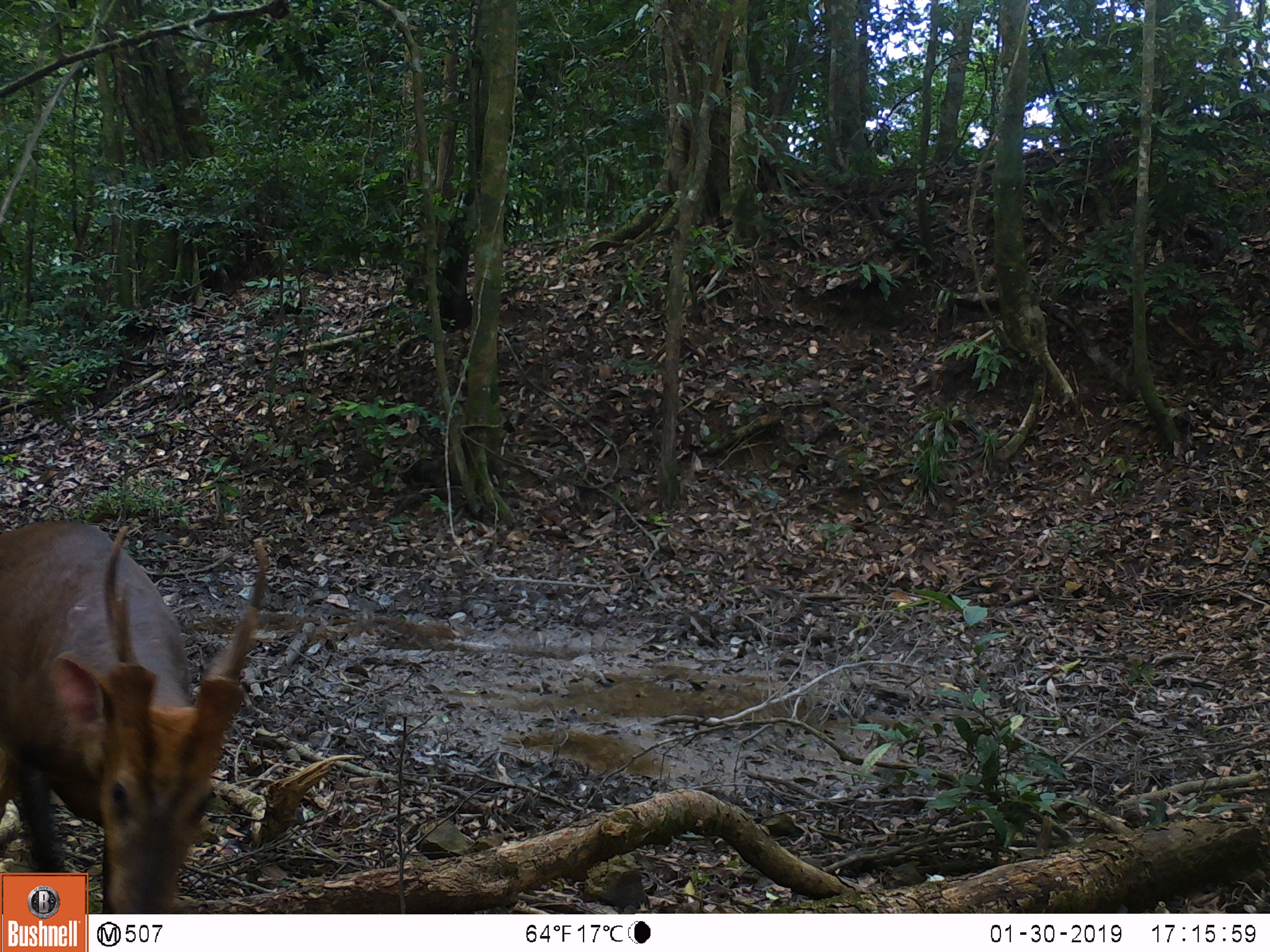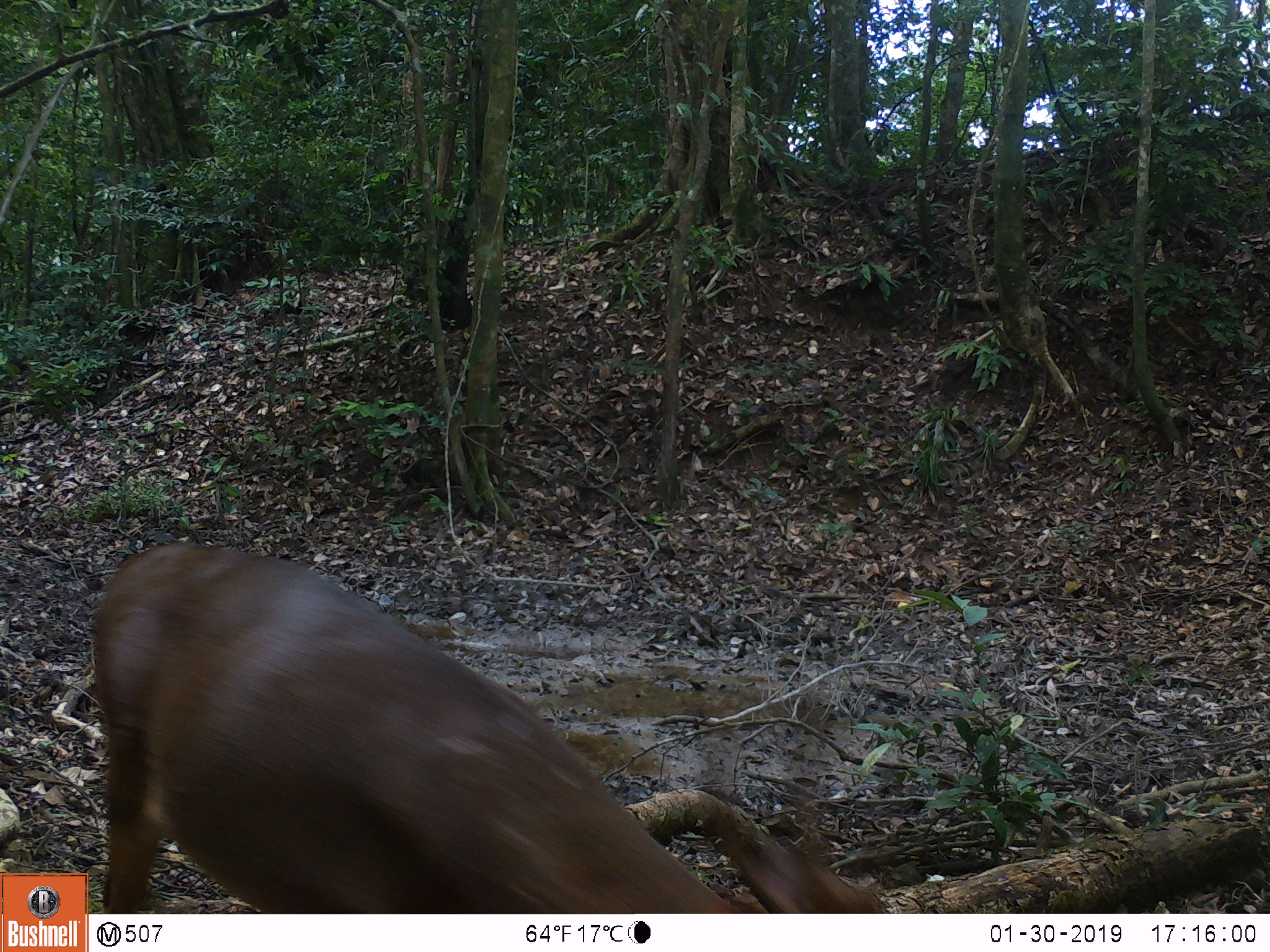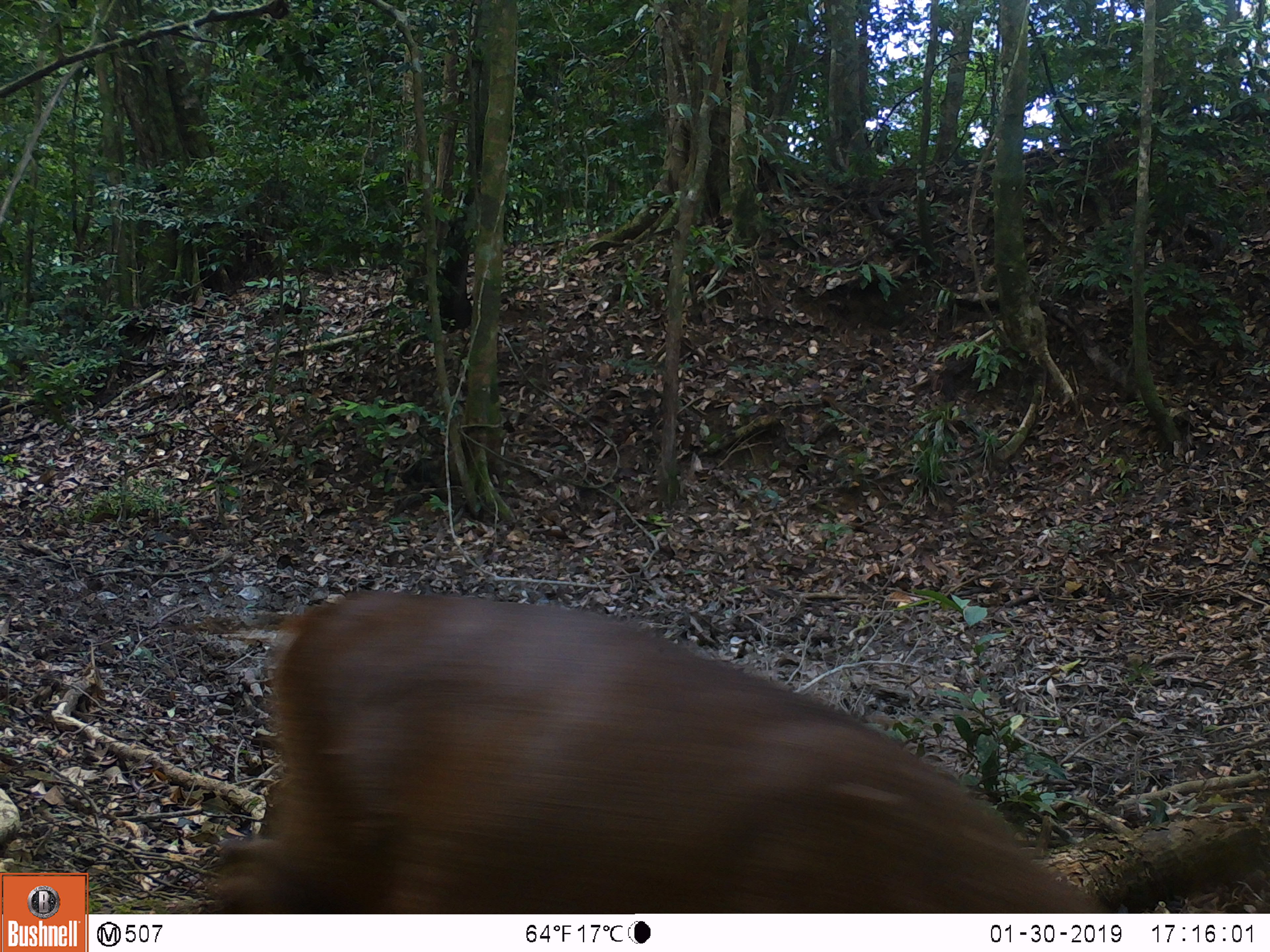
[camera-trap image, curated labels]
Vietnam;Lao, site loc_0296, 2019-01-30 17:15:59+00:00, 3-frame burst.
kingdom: Animalia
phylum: Chordata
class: Mammalia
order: Artiodactyla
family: Cervidae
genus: Muntiacus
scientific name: Muntiacus vuquangensis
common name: large-antlered muntjac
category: large antlered muntjac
Large antlered muntjac (large-antlered muntjac) (Muntiacus vuquangensis). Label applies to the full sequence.